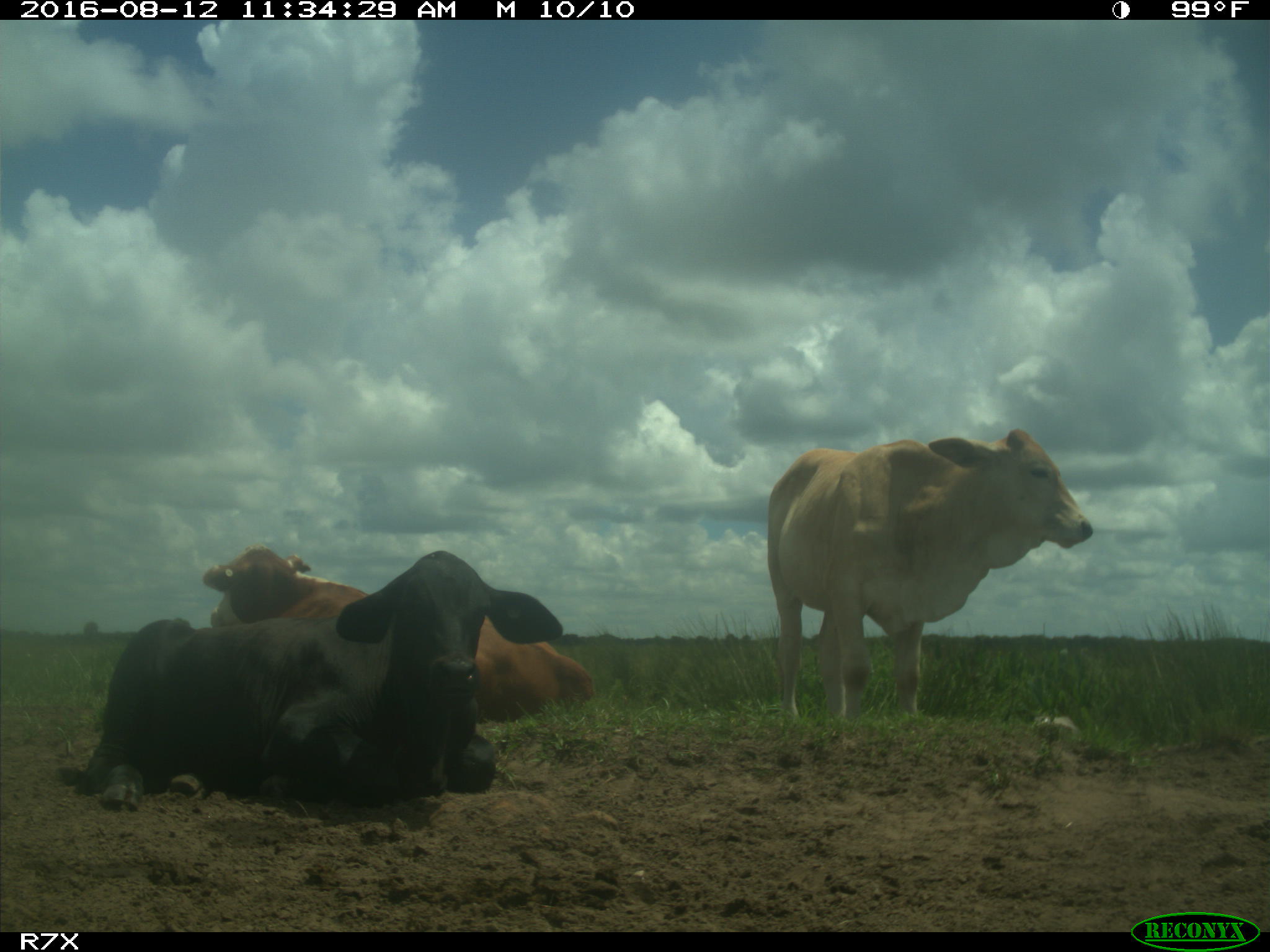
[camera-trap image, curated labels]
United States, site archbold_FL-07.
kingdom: Animalia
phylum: Chordata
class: Mammalia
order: Artiodactyla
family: Bovidae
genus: Bos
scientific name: Bos taurus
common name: domestic cow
Bos taurus (domestic cow).